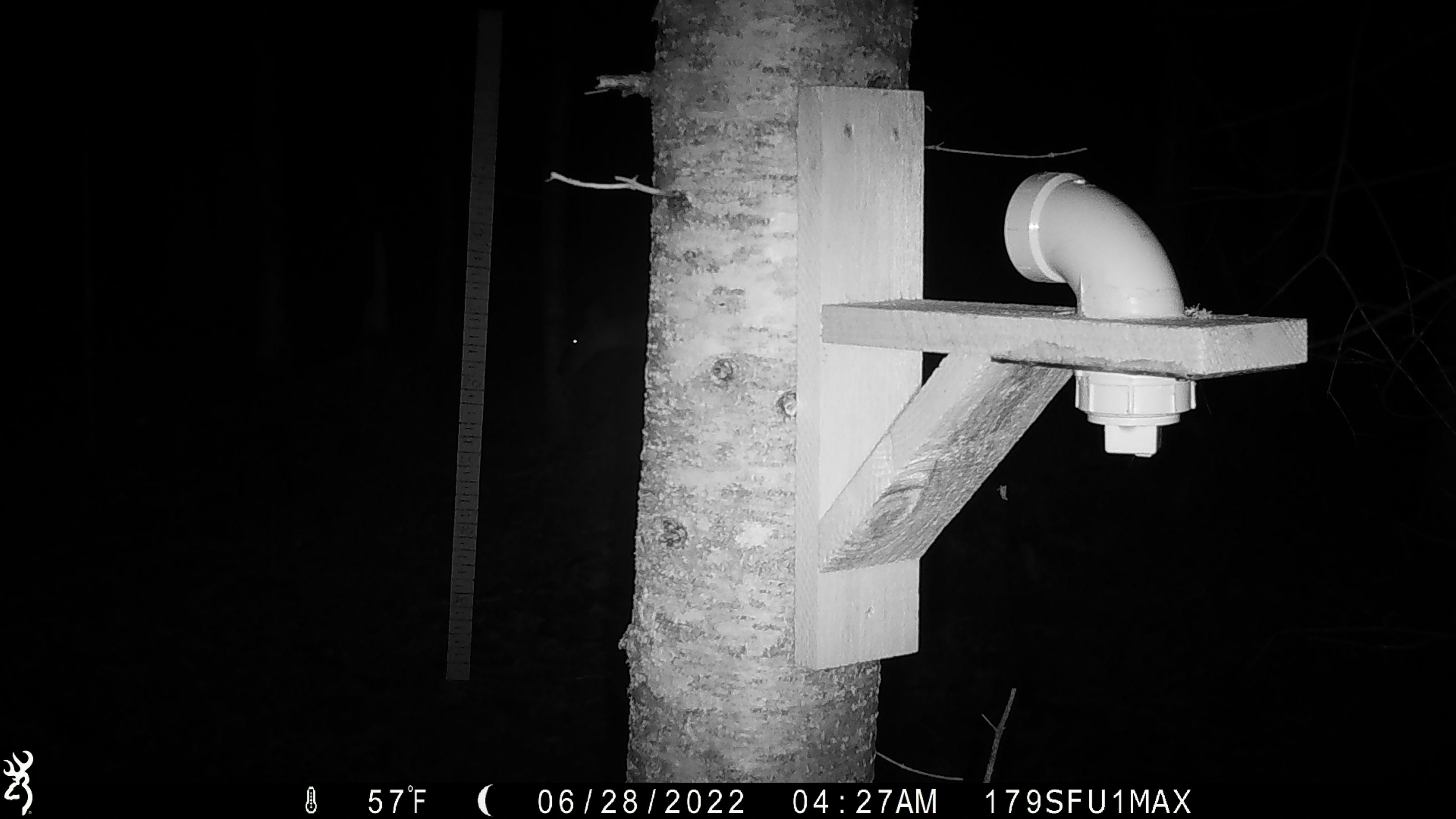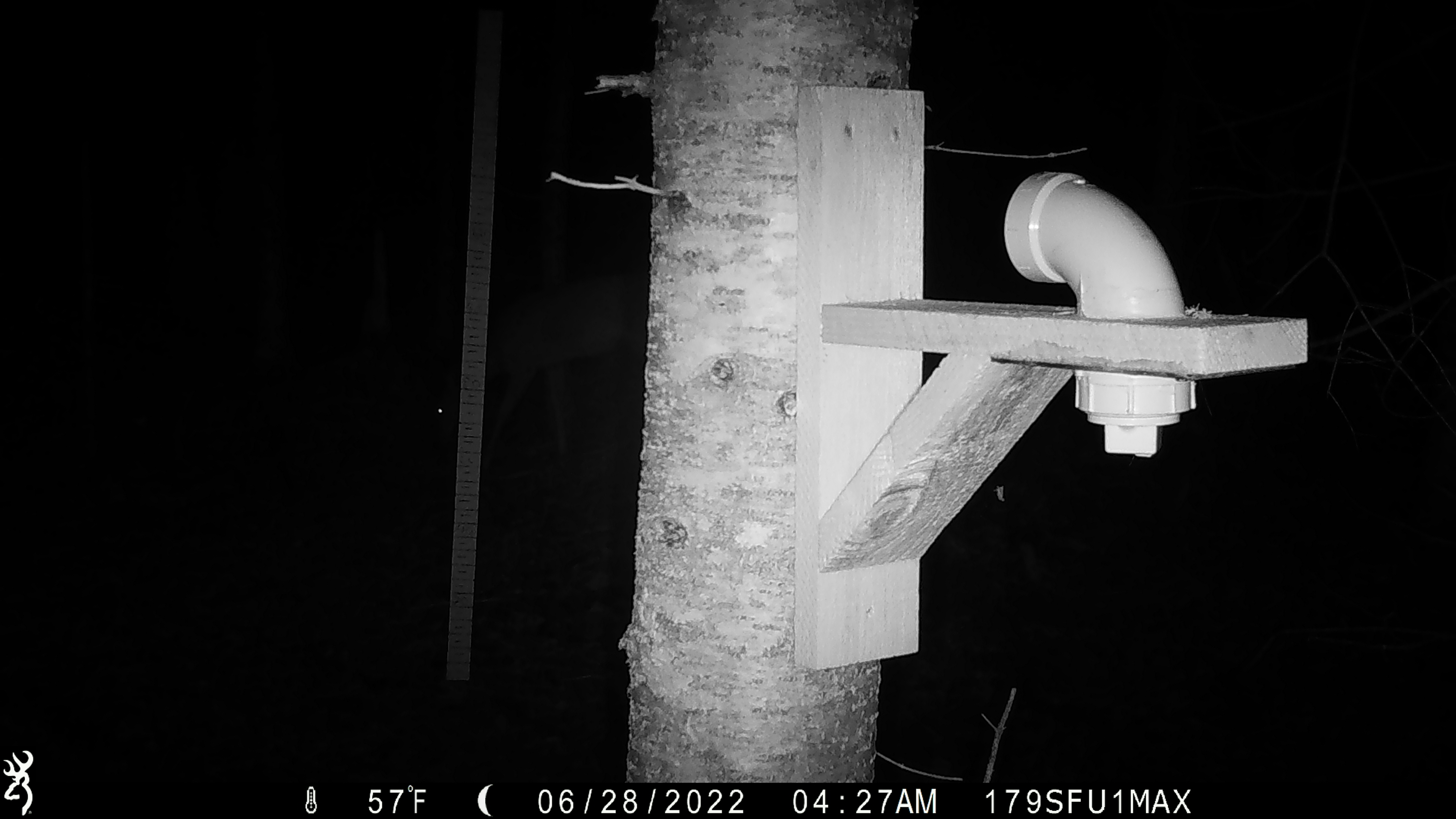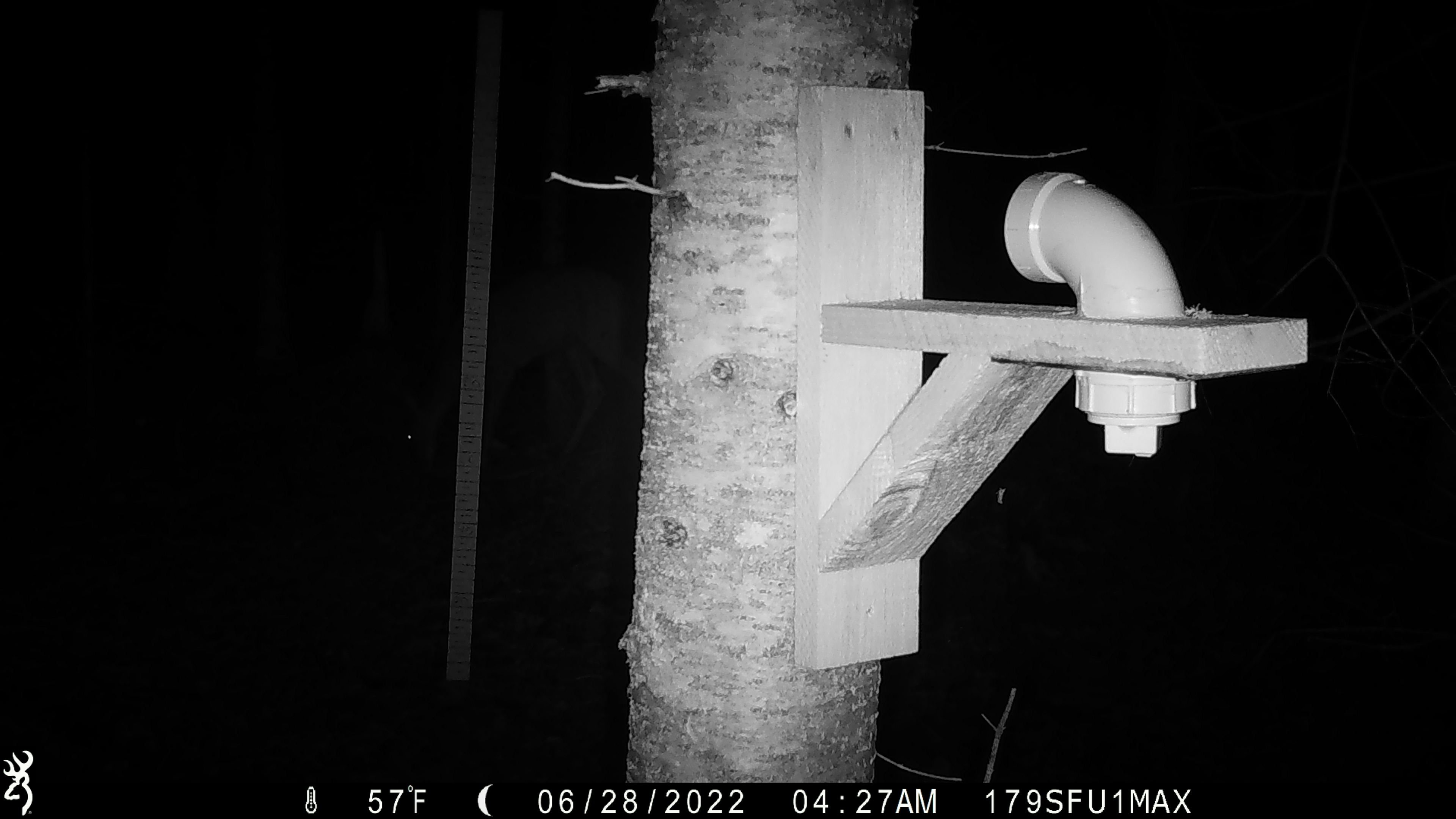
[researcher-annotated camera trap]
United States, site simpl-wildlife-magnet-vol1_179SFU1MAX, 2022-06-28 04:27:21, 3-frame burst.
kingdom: Animalia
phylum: Chordata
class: Mammalia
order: Artiodactyla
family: Cervidae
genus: Odocoileus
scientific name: Odocoileus virginianus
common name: white-tailed deer